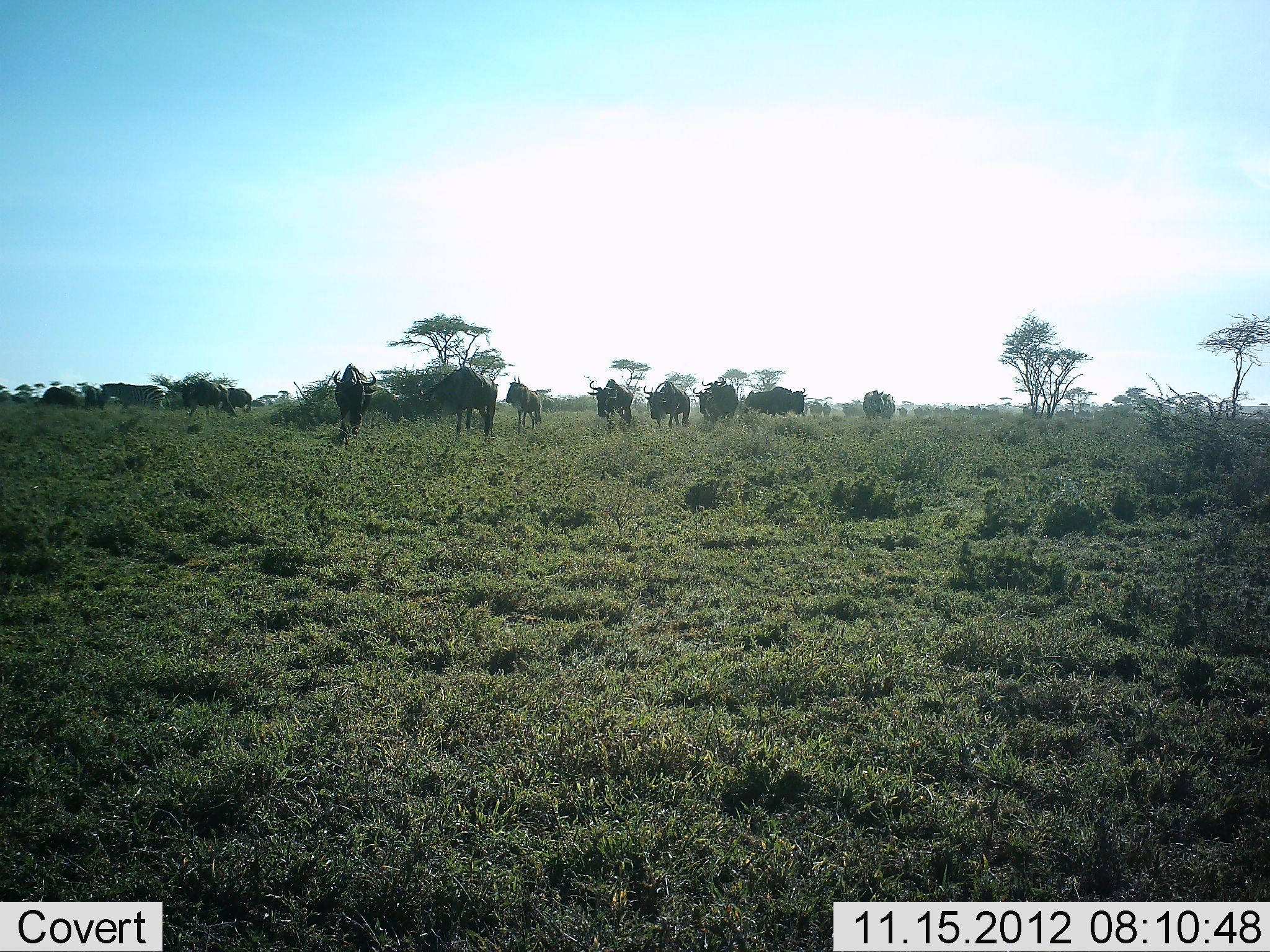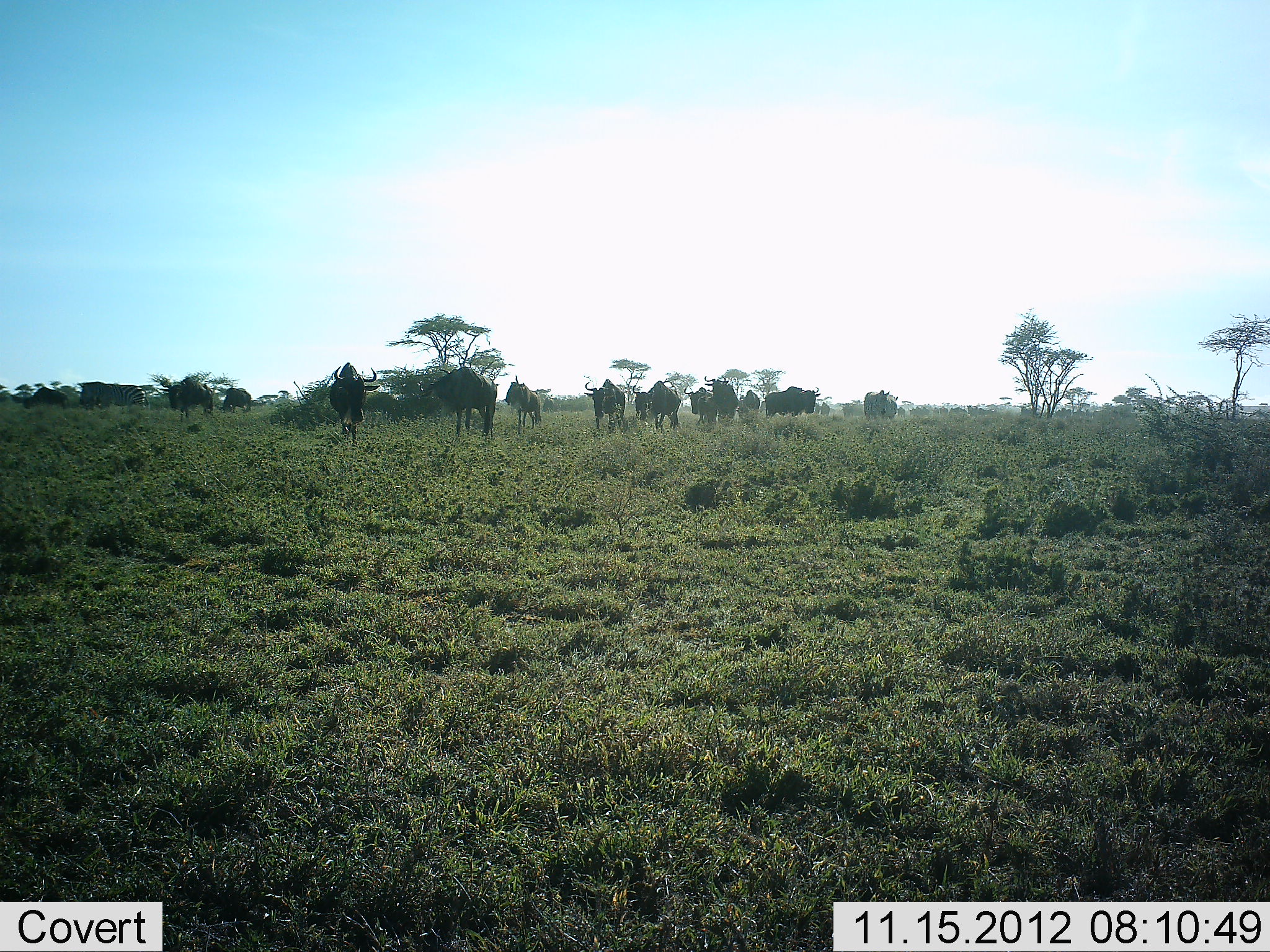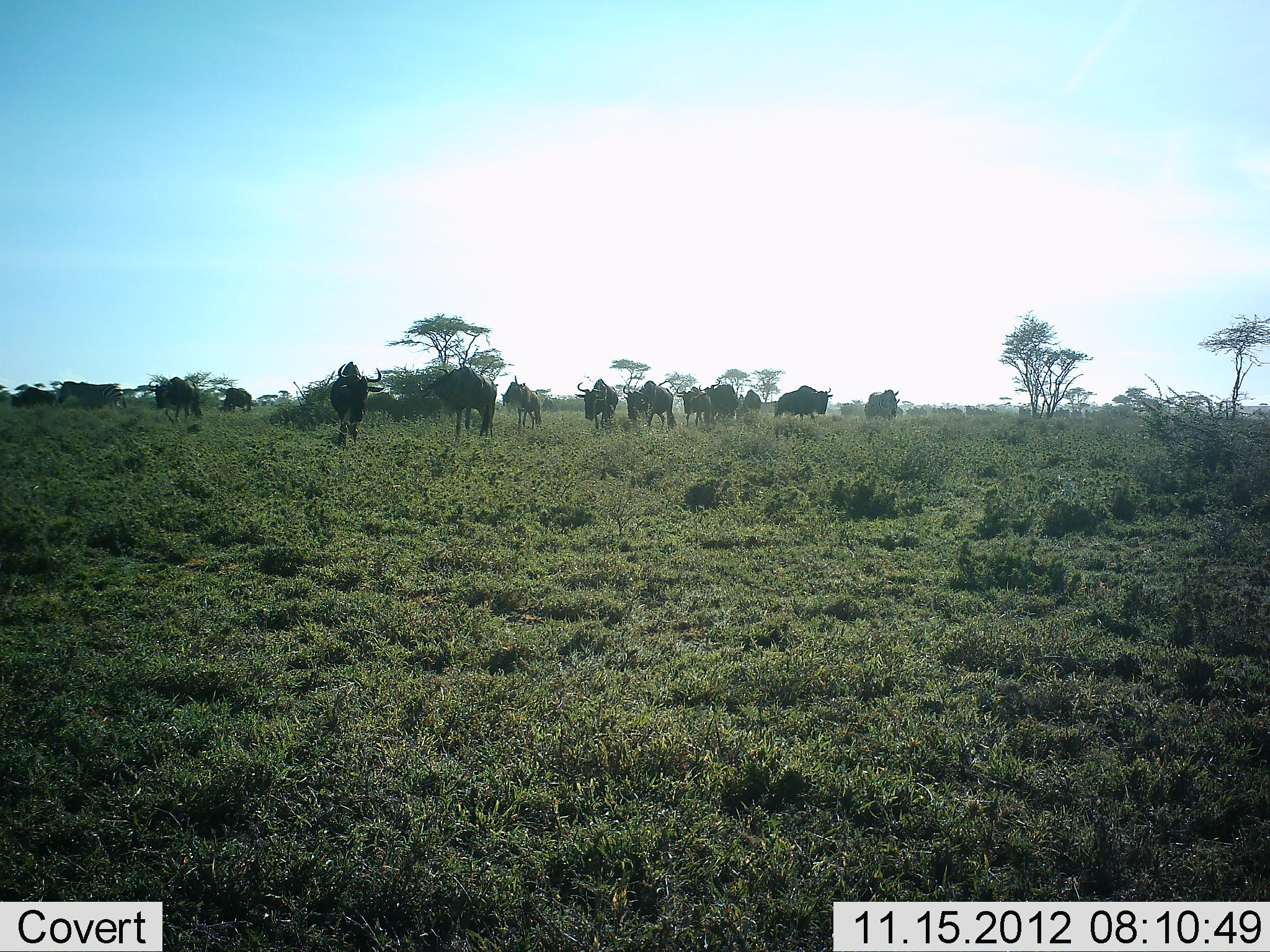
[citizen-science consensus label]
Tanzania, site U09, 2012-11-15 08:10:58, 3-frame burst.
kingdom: Animalia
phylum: Chordata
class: Mammalia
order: Artiodactyla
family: Bovidae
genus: Connochaetes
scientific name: Connochaetes taurinus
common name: blue wildebeest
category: wildebeest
Wildebeest (blue wildebeest) (Connochaetes taurinus), count 11-50. Behavior (volunteer vote fractions): standing 27%, resting 0%, moving 82%, interacting 0%. Young present (vote fraction): 0%. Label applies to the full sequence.